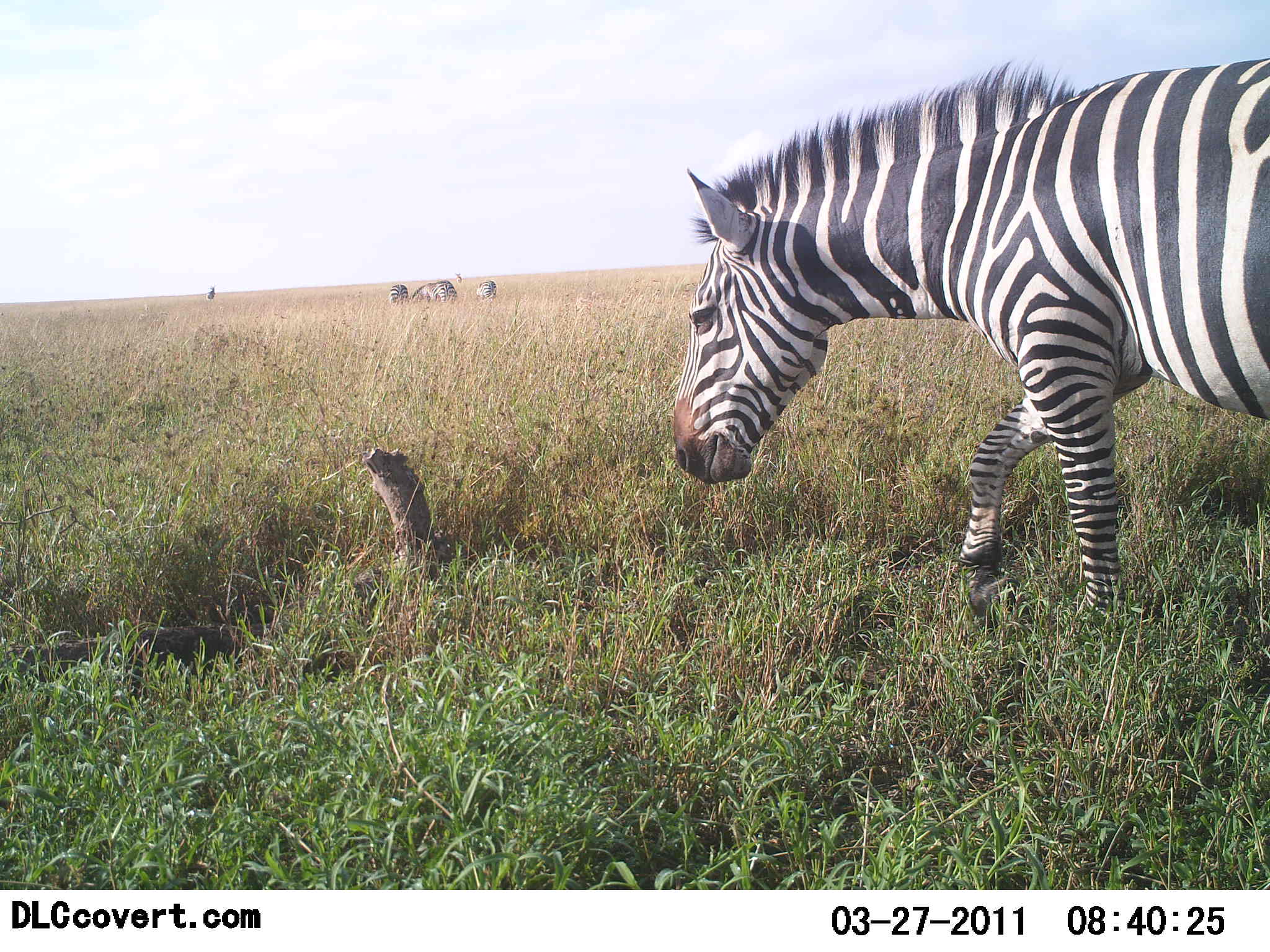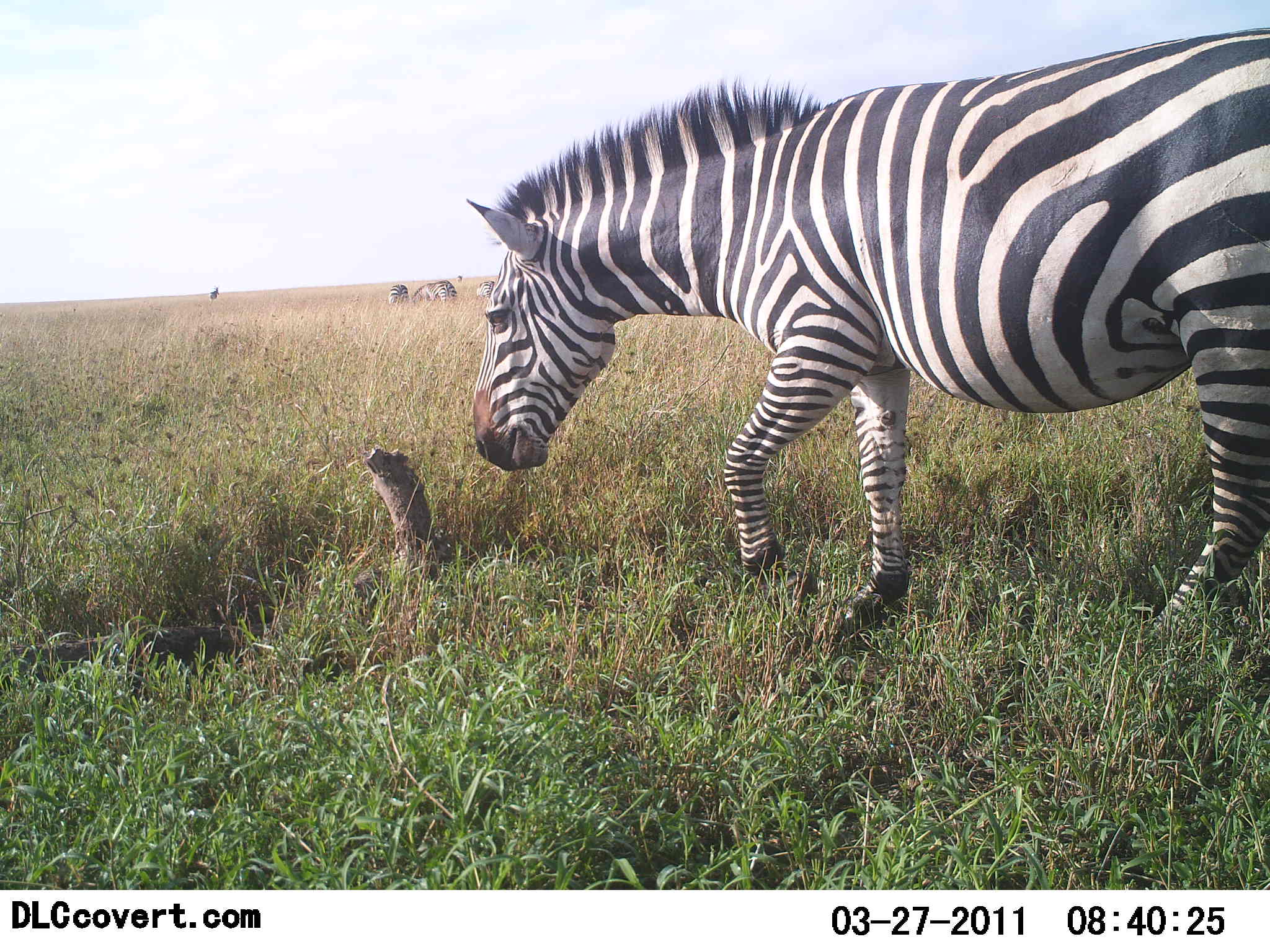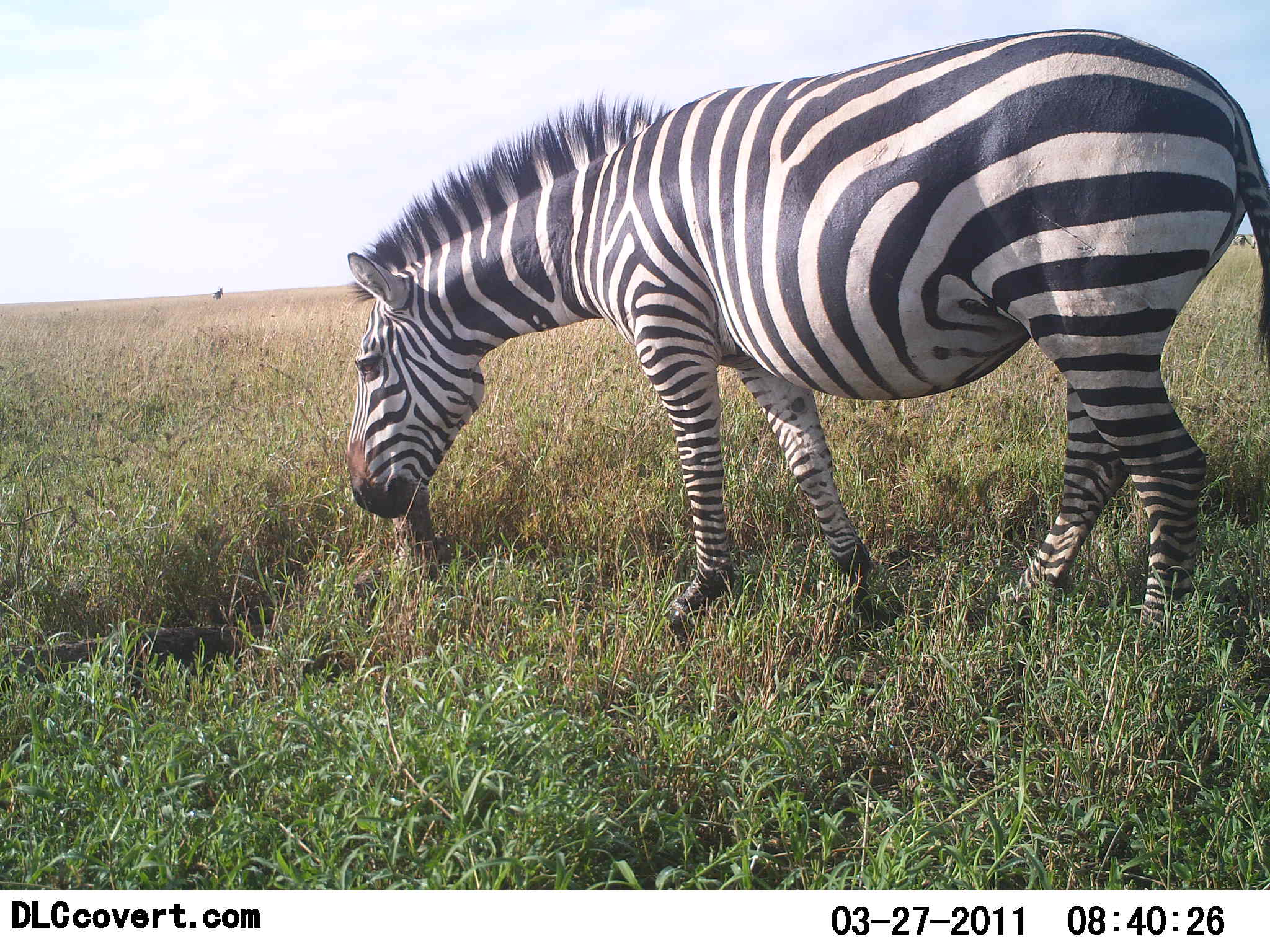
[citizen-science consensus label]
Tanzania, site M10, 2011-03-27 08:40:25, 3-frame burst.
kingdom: Animalia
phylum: Chordata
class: Mammalia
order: Perissodactyla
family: Equidae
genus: Equus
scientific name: Equus quagga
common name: plains zebra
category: zebra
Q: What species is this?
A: Zebra (plains zebra) (Equus quagga).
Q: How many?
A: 4.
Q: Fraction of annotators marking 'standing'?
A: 38%.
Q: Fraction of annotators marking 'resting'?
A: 0%.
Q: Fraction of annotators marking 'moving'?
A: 100%.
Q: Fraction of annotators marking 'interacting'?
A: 0%.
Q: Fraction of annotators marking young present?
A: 0%.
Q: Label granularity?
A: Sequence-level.